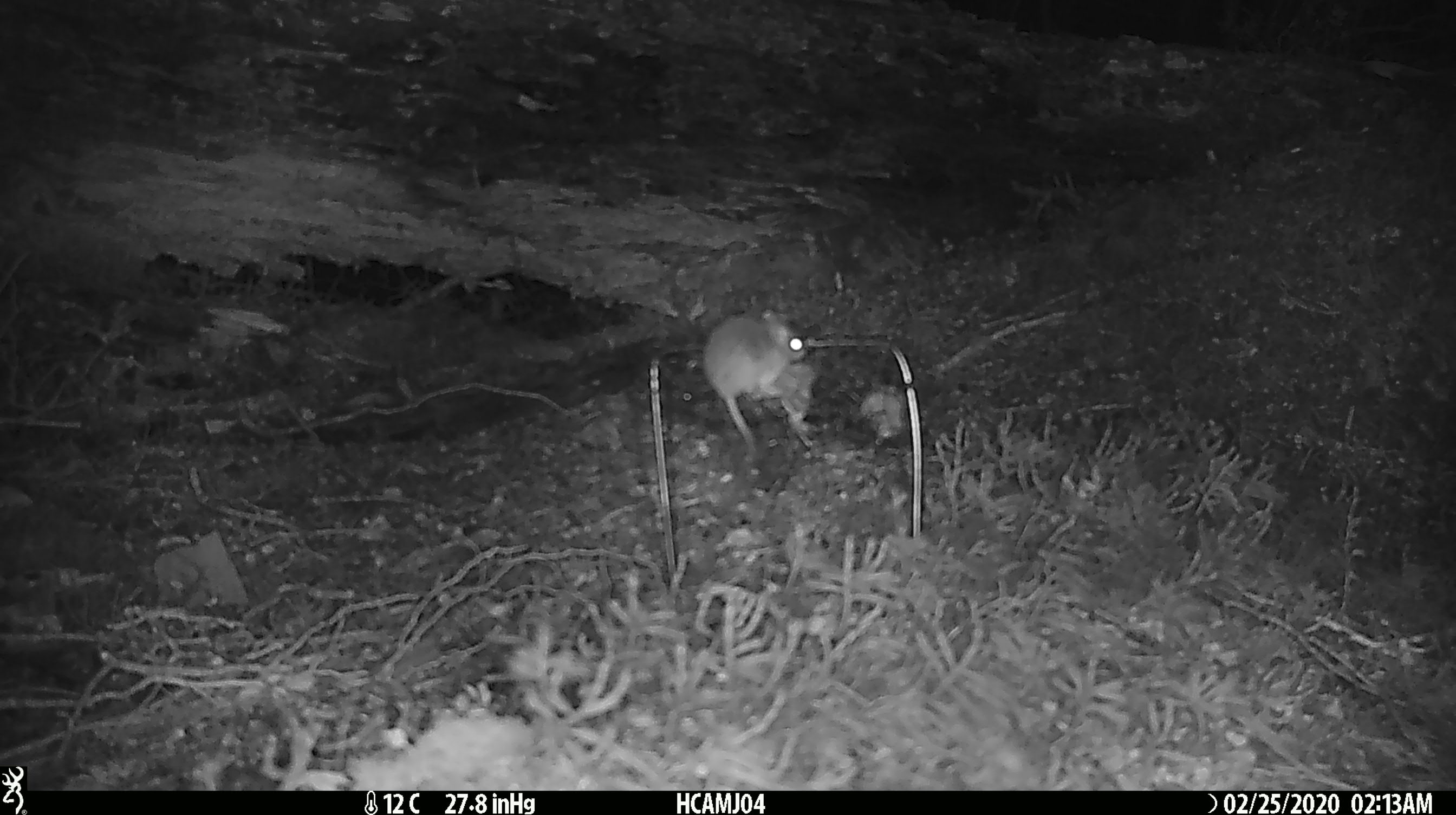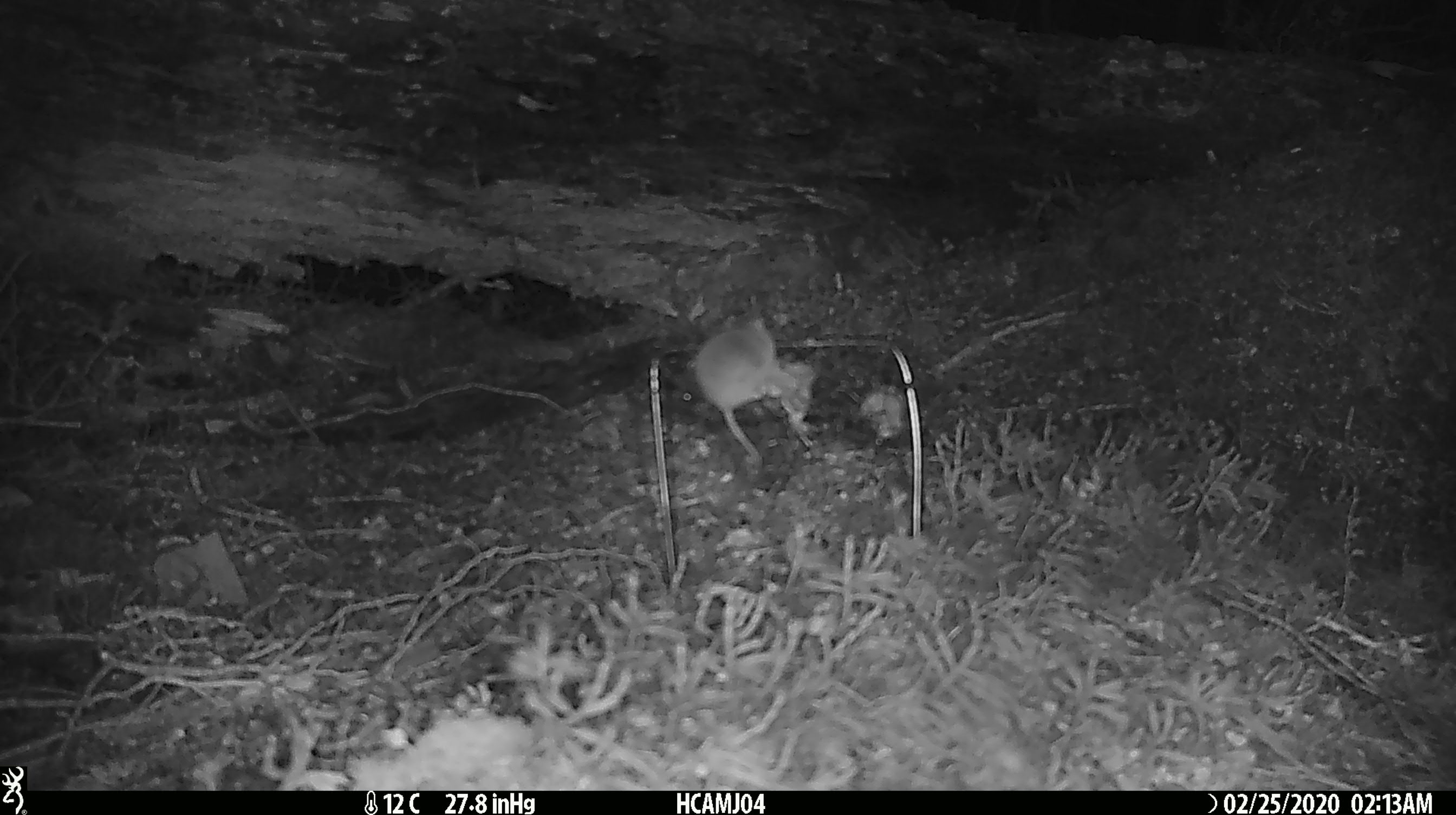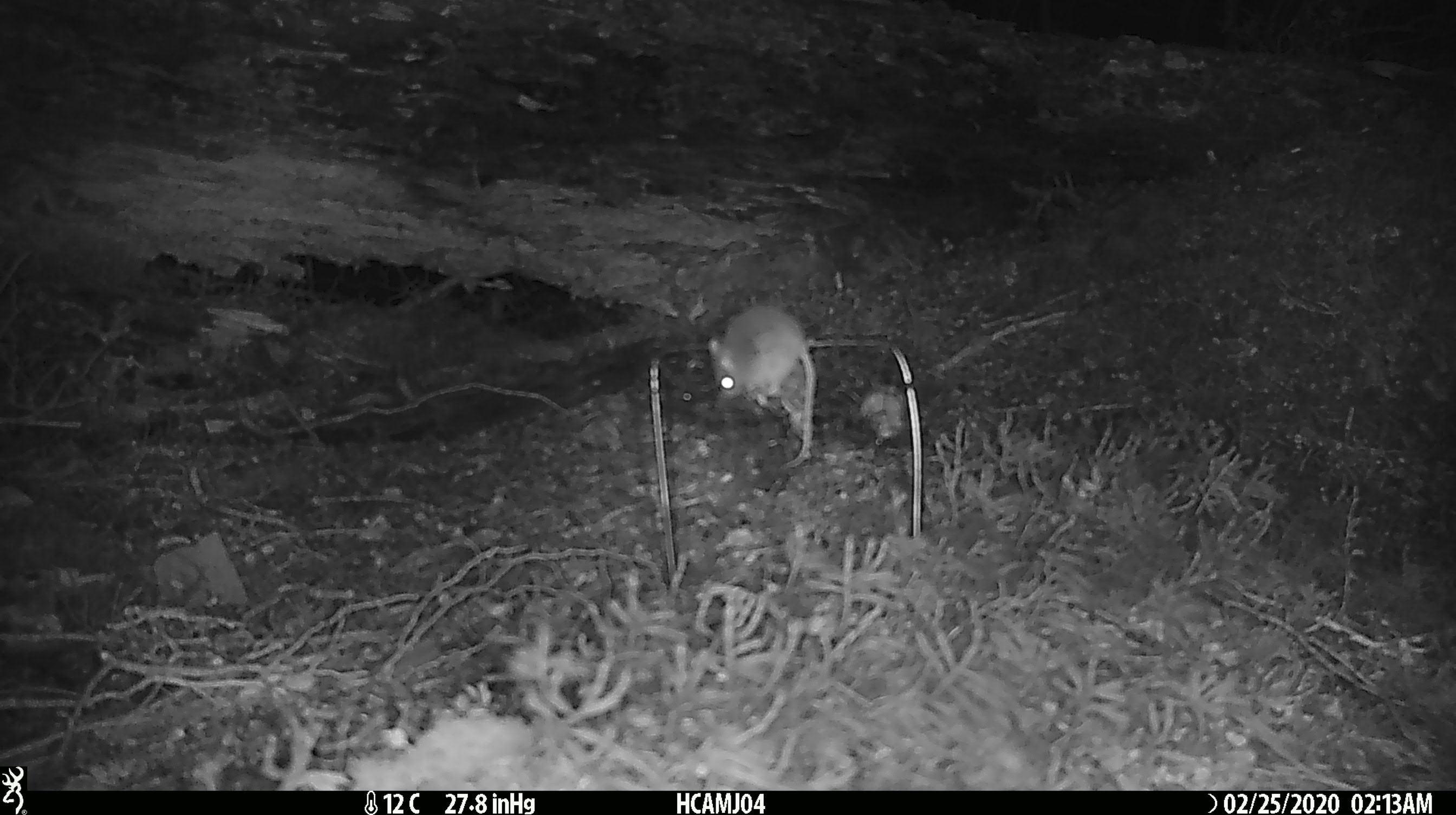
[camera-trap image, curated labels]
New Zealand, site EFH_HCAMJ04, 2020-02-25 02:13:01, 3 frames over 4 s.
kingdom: Animalia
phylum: Chordata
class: Mammalia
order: Rodentia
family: Muridae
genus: Mus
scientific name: Mus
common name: mouse